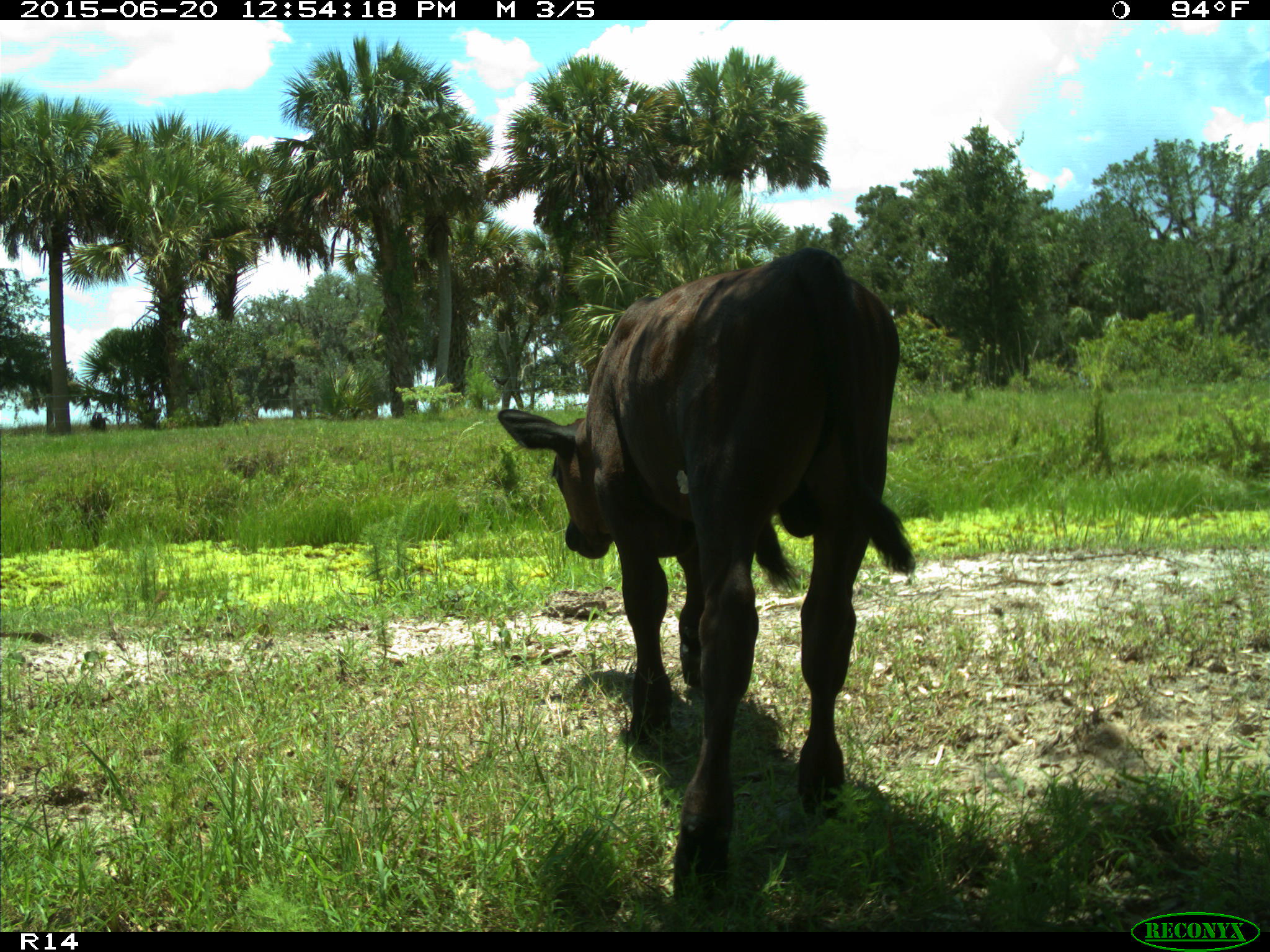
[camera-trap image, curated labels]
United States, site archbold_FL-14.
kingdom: Animalia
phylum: Chordata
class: Mammalia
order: Artiodactyla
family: Bovidae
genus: Bos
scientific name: Bos taurus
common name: domestic cow